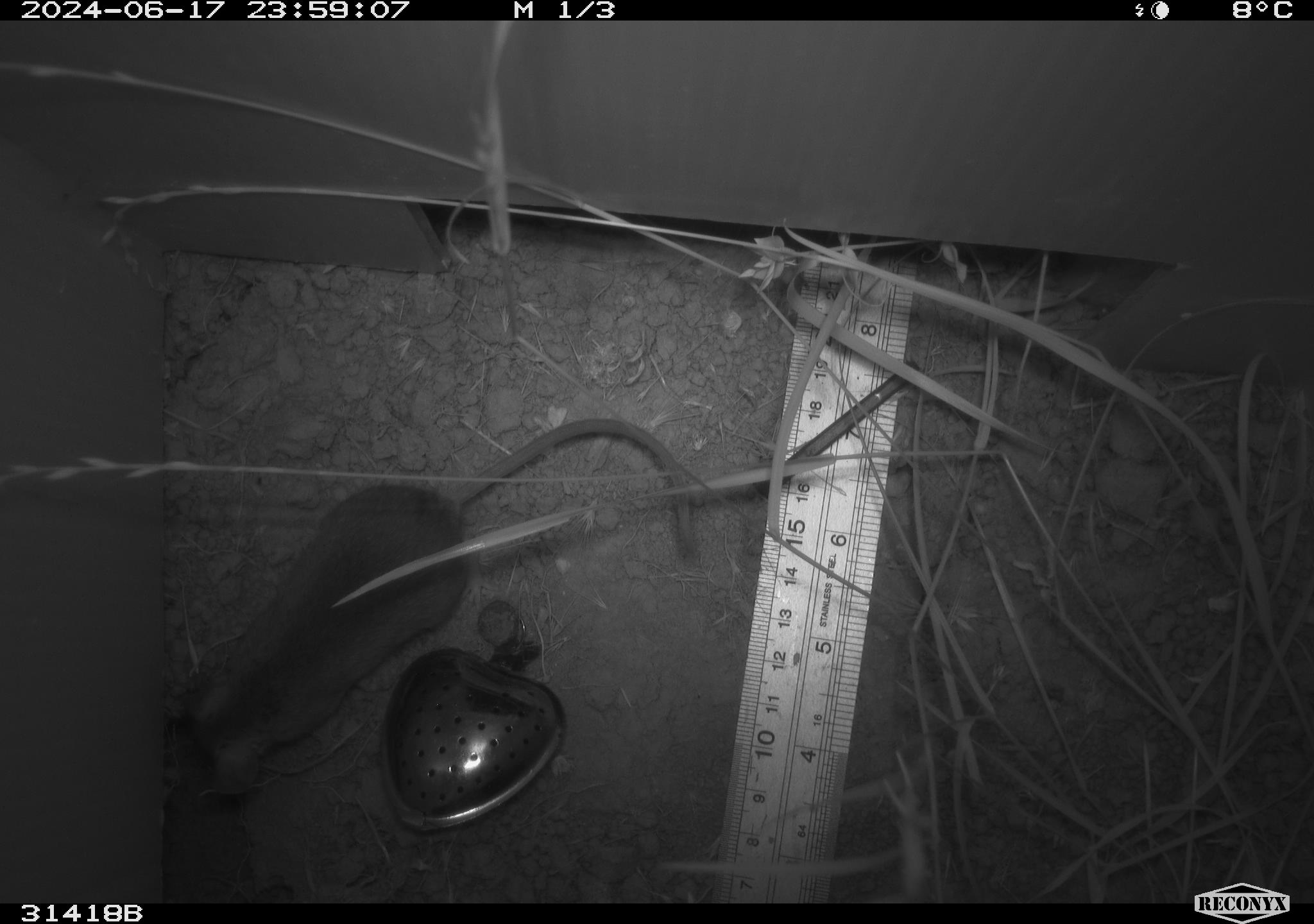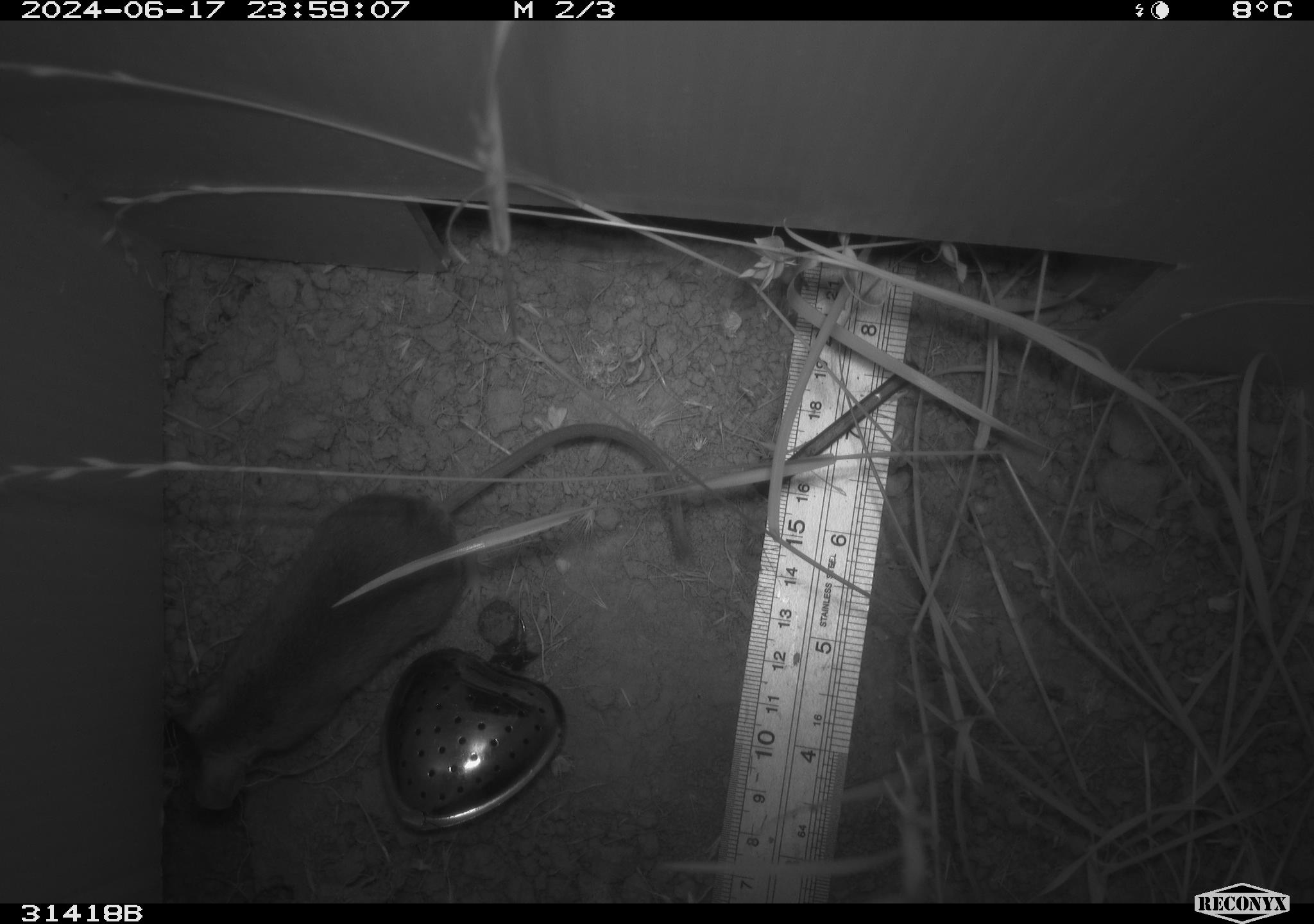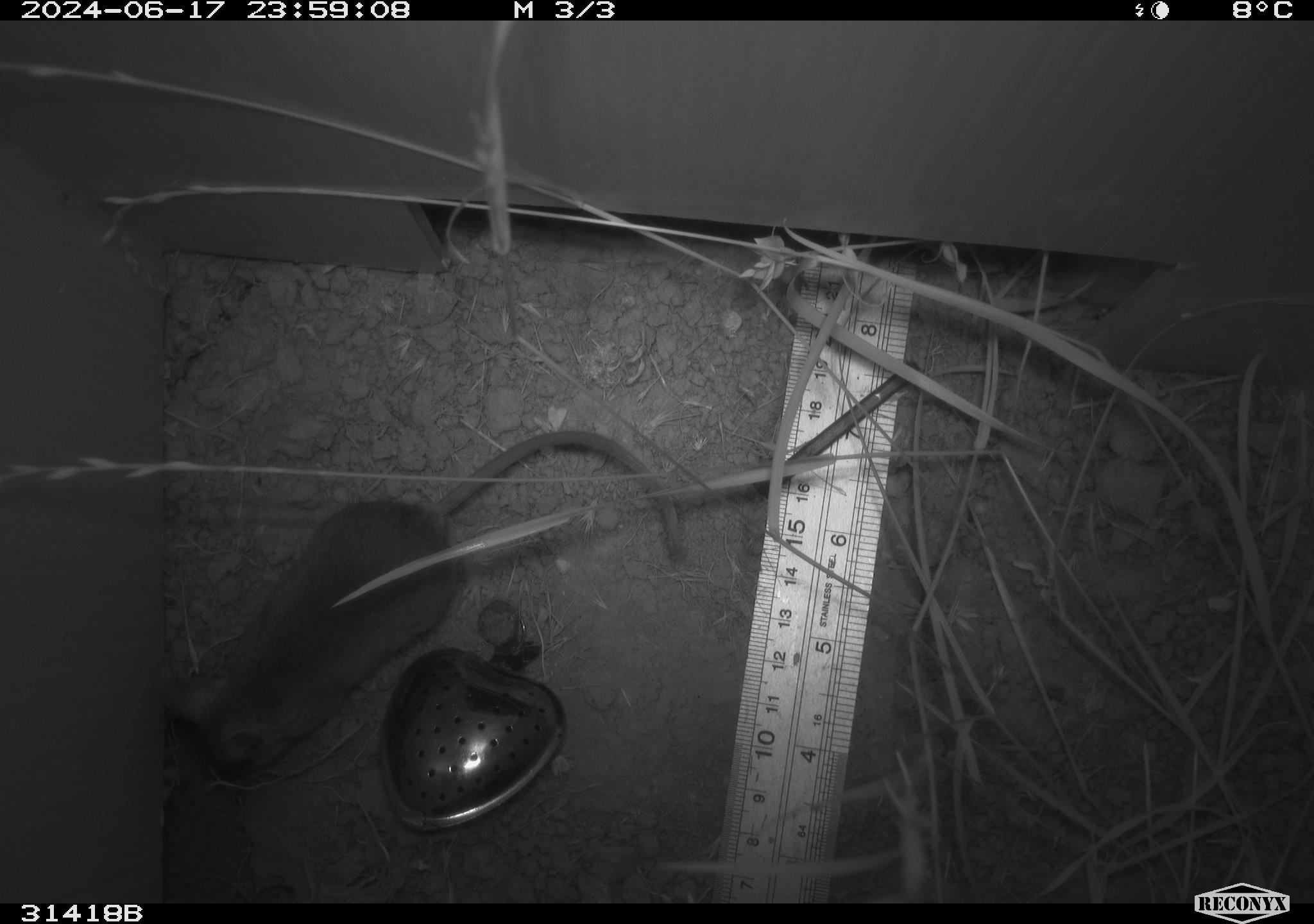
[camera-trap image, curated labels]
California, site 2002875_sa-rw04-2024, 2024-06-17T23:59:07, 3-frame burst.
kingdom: Animalia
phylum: Chordata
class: Mammalia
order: Rodentia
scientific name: Rodentia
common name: rodent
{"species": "rodent (Rodentia)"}